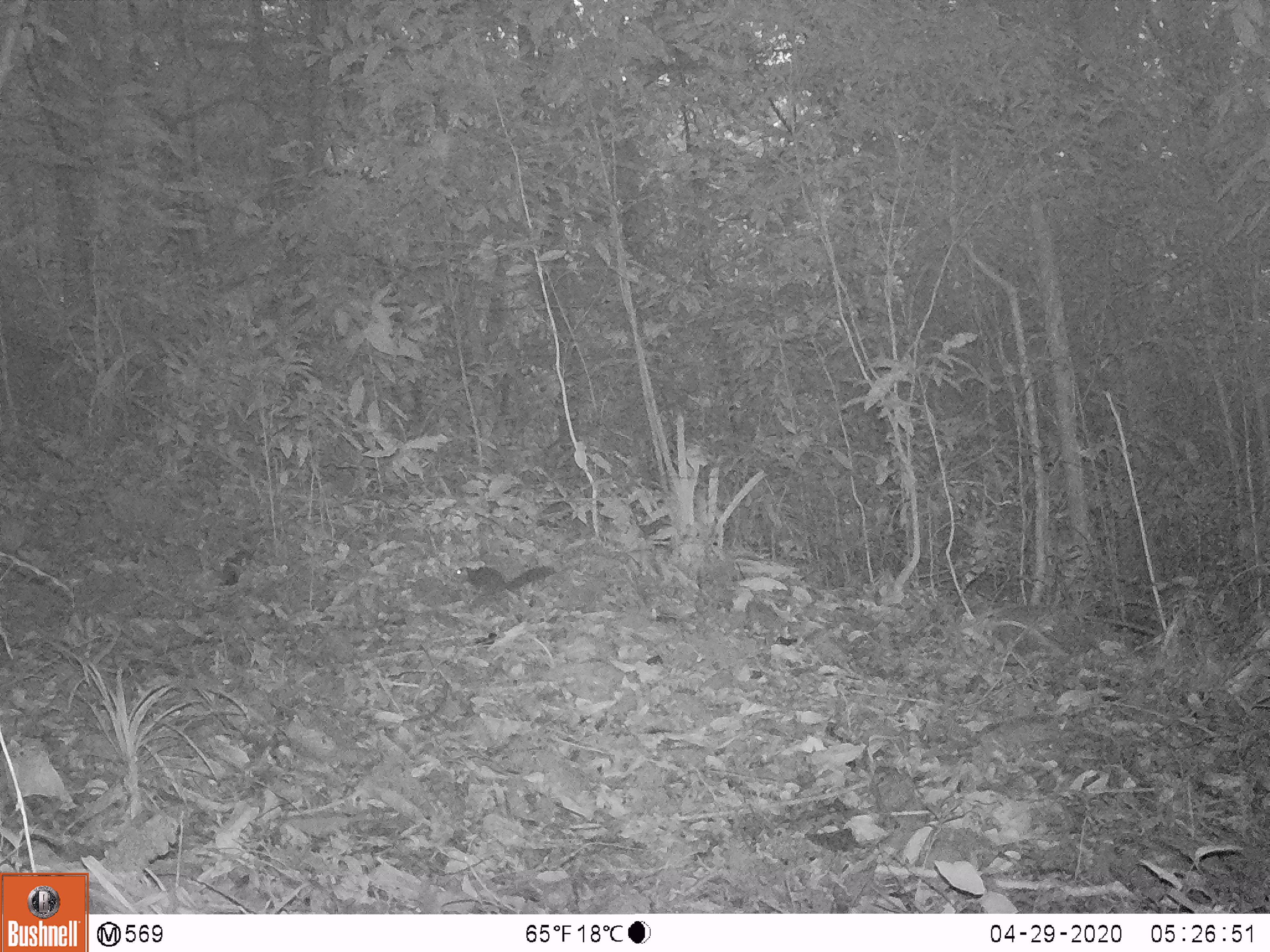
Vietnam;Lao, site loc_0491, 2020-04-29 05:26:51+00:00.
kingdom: Animalia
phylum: Chordata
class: Mammalia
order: Rodentia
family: Sciuridae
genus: Dremomys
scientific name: Dremomys rufigenis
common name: red-cheeked squirrel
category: red cheeked squirrel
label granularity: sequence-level